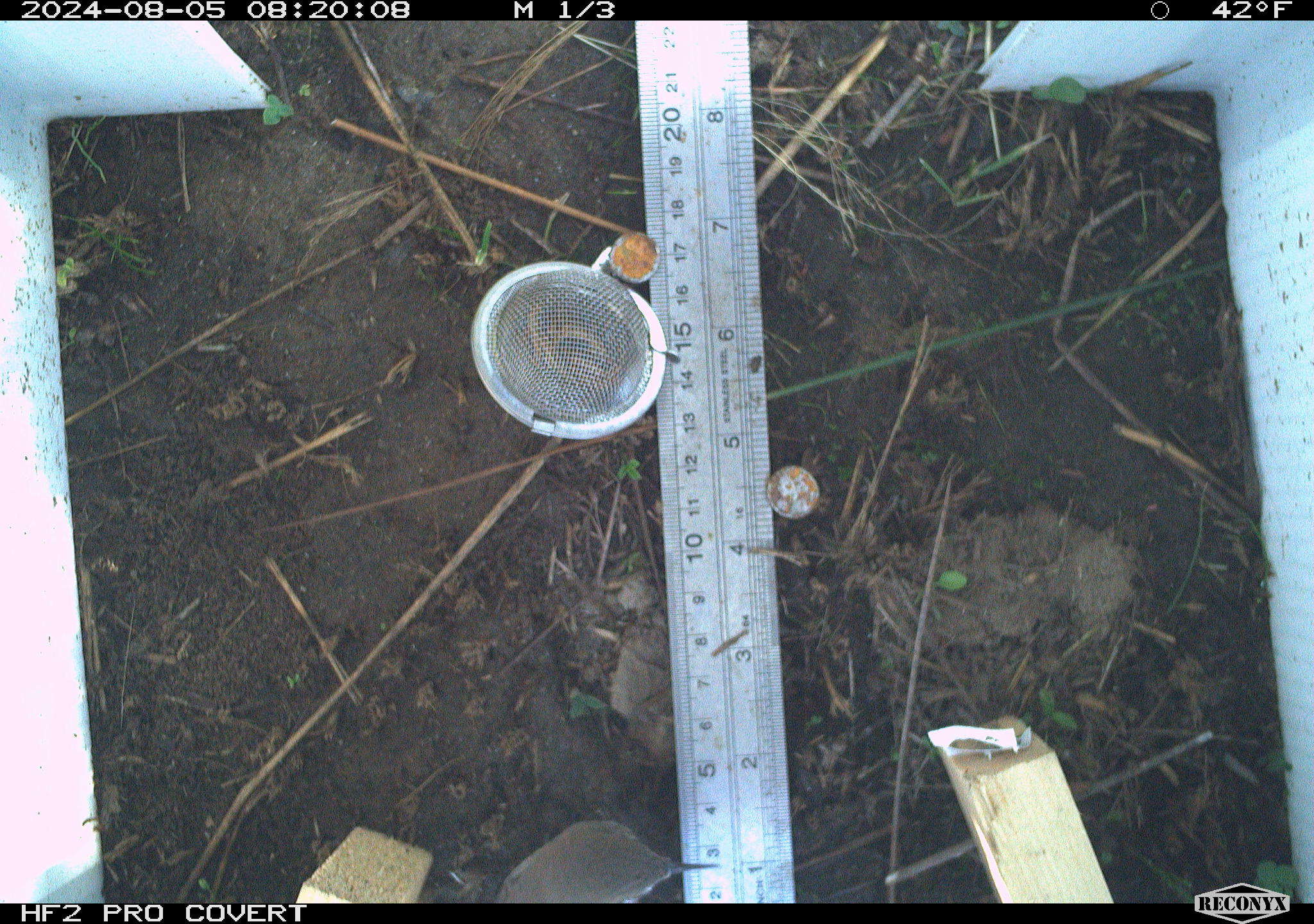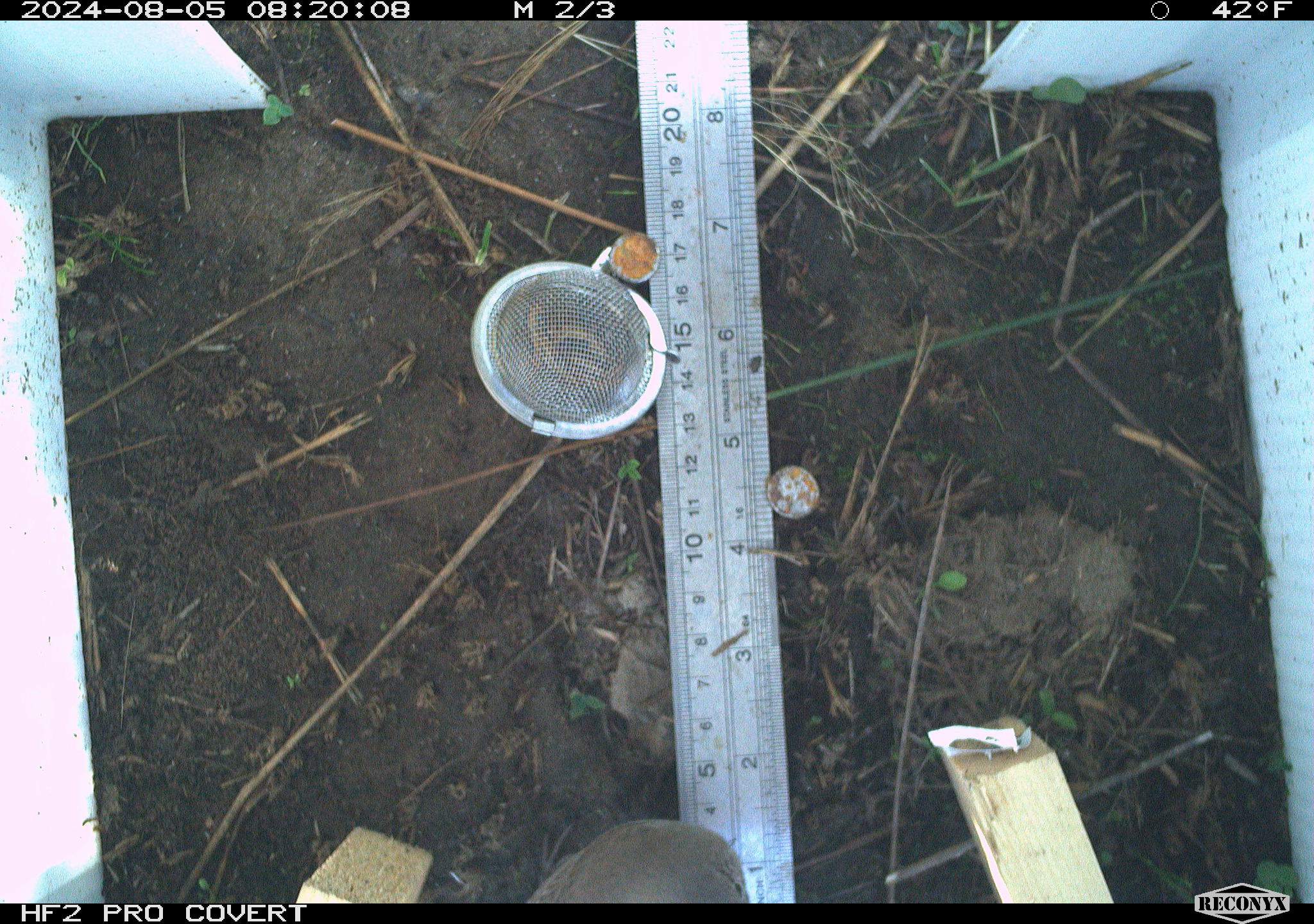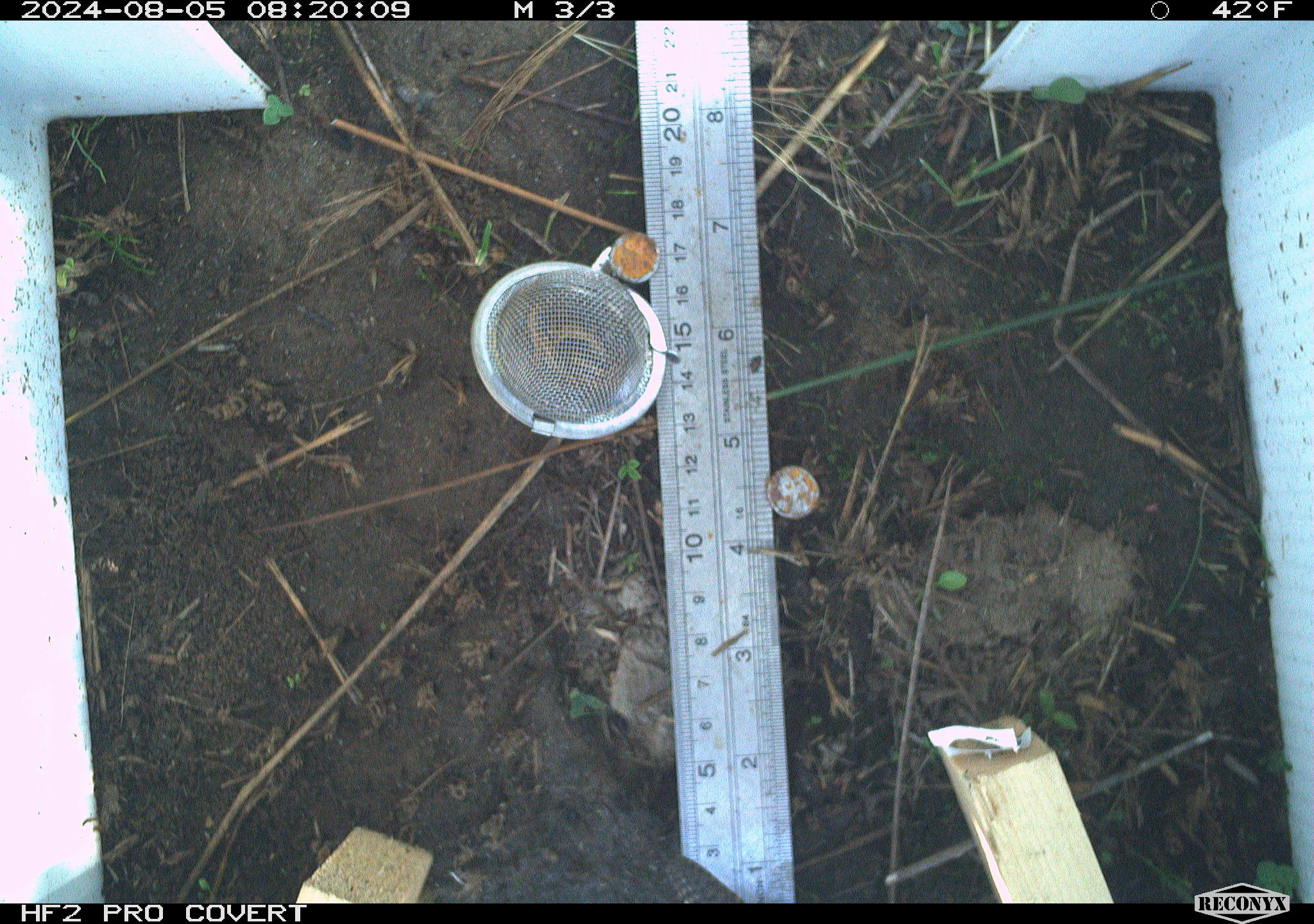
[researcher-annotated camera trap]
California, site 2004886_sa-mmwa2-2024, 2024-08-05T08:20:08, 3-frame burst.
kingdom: Animalia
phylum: Chordata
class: Aves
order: Passeriformes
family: Troglodytidae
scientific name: Troglodytidae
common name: wren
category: troglodytidae family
Troglodytidae family (wren) (Troglodytidae).